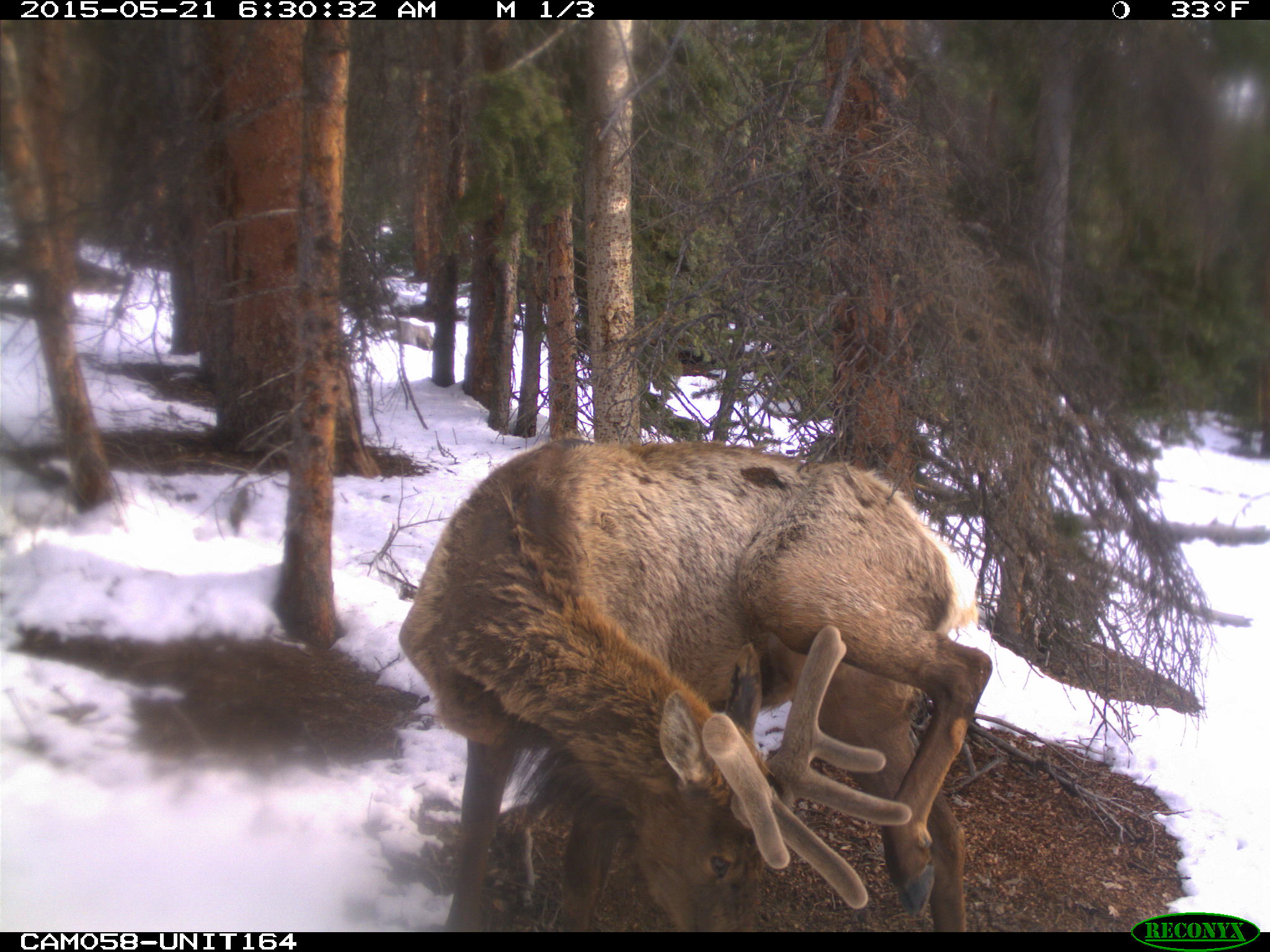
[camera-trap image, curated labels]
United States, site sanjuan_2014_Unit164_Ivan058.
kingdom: Animalia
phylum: Chordata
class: Mammalia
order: Artiodactyla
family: Cervidae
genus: Cervus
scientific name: Cervus elaphus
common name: red deer